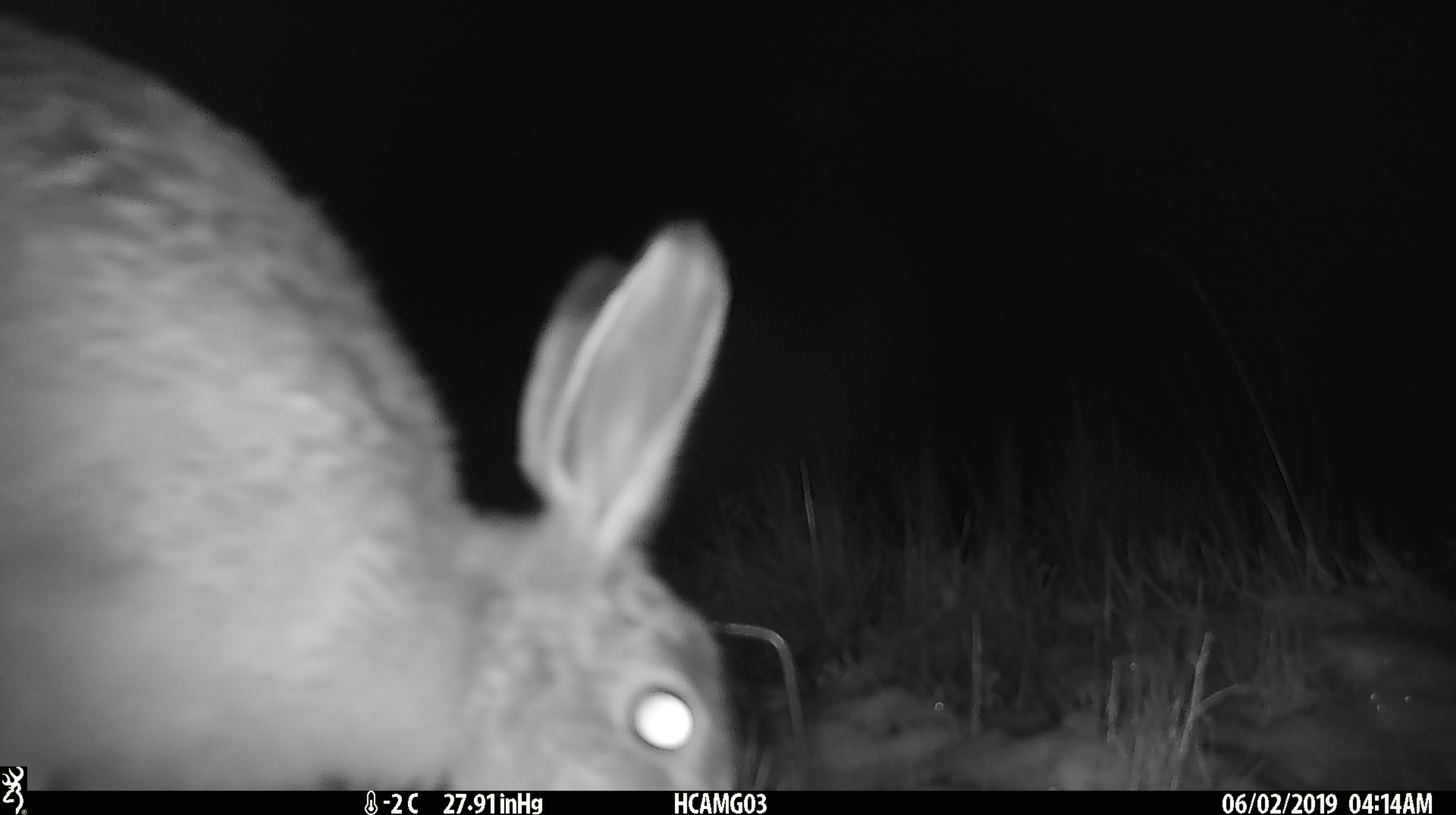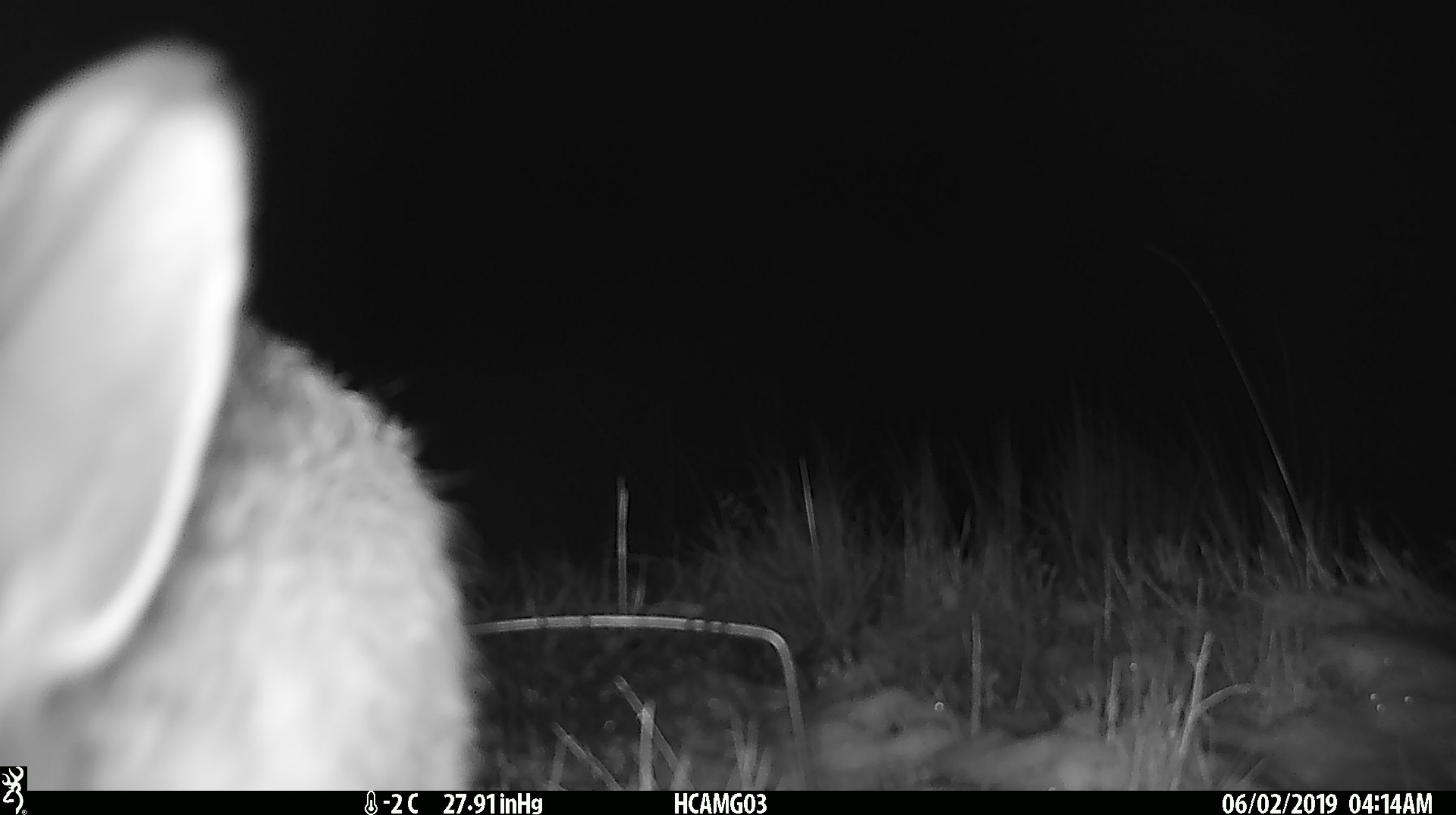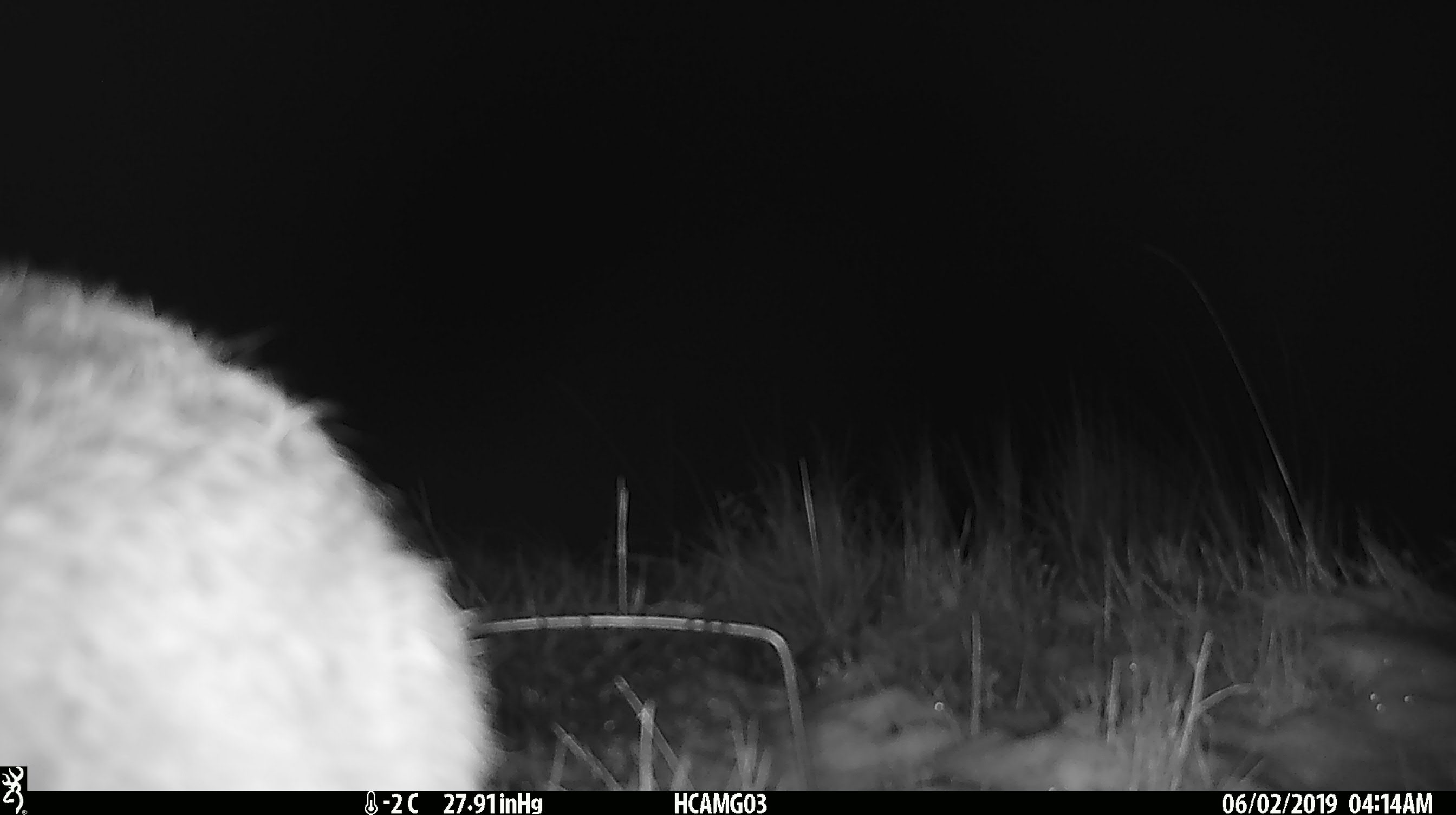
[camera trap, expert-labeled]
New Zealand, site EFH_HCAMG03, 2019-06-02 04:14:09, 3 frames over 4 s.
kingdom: Animalia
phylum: Chordata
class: Mammalia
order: Lagomorpha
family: Leporidae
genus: Oryctolagus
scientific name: Oryctolagus cuniculus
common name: european rabbit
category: rabbit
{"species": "rabbit (european rabbit) (Oryctolagus cuniculus)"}